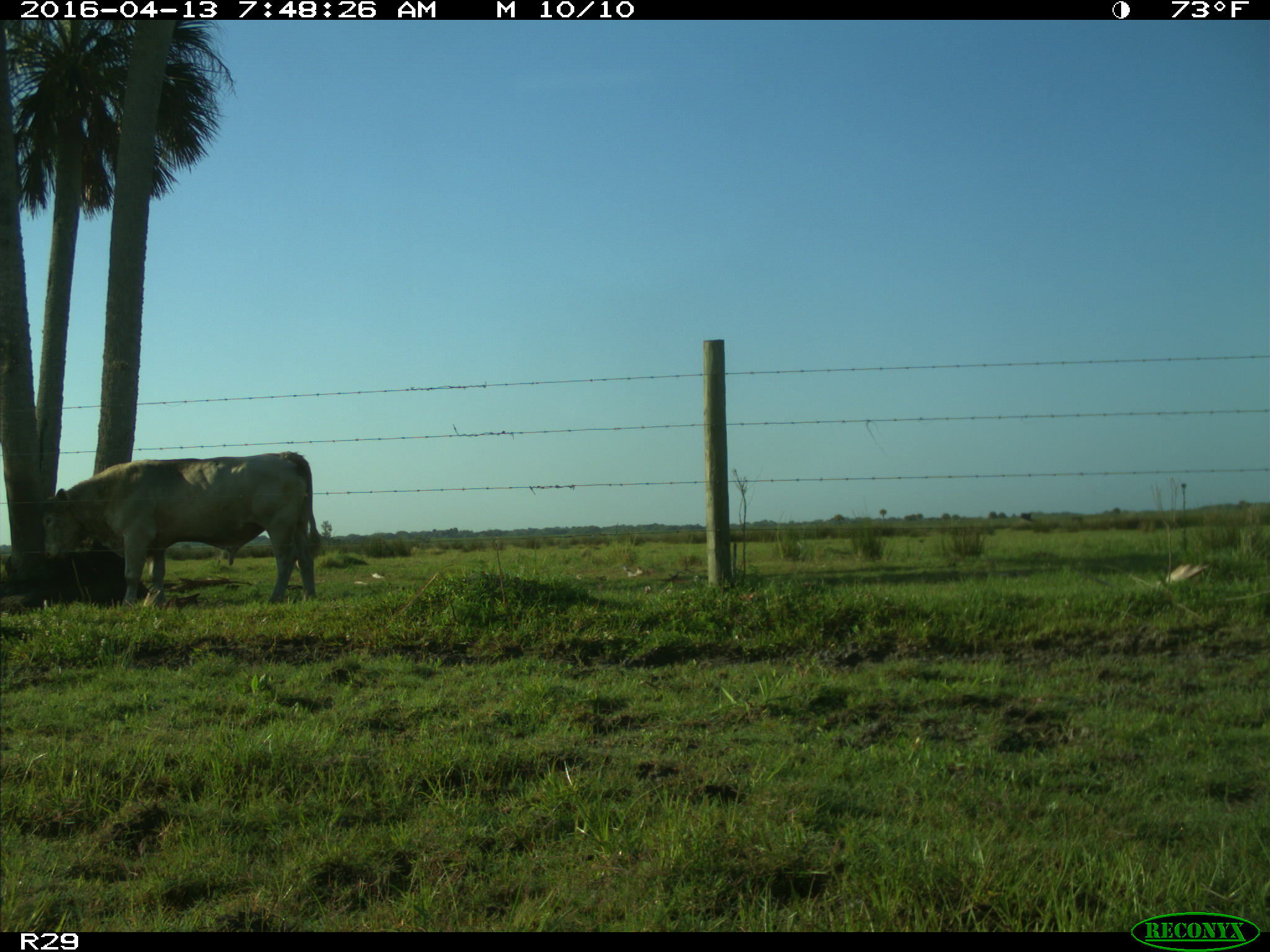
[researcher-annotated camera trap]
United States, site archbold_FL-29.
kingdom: Animalia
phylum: Chordata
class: Mammalia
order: Artiodactyla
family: Bovidae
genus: Bos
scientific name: Bos taurus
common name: domestic cow